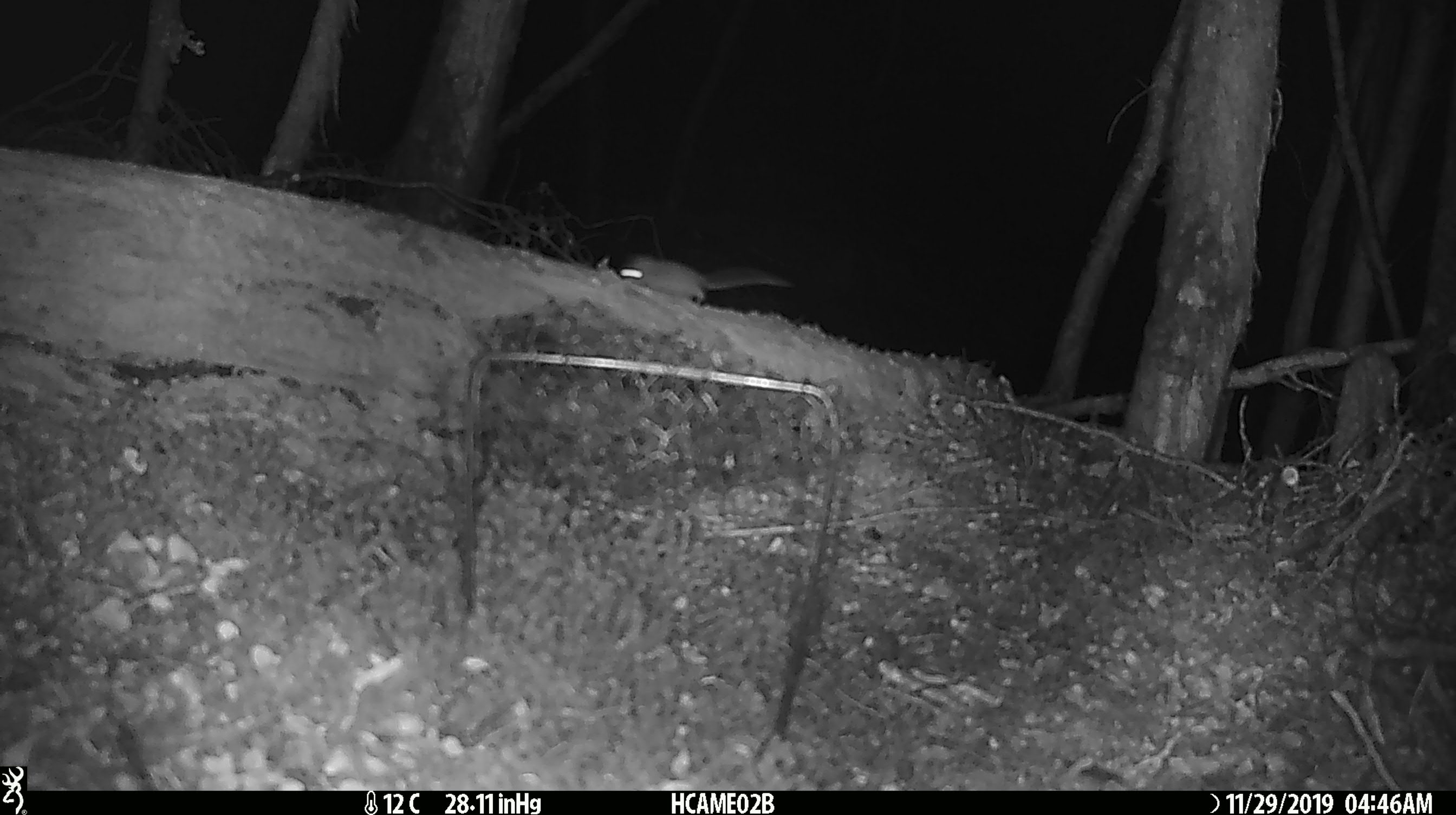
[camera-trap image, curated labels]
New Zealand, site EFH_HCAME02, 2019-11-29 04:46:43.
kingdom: Animalia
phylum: Chordata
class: Mammalia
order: Rodentia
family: Muridae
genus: Mus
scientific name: Mus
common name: mouse